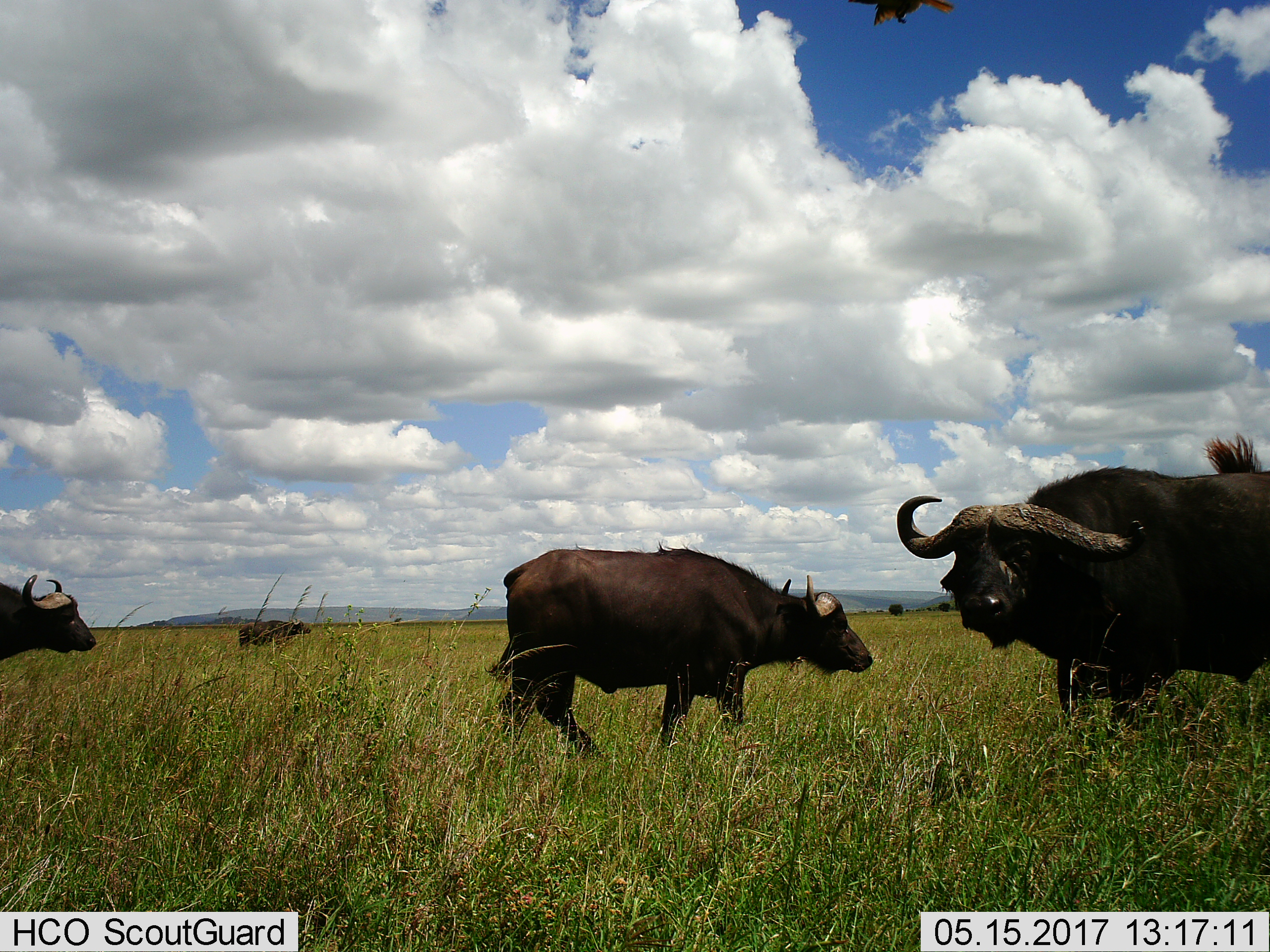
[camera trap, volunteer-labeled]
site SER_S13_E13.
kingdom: Animalia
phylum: Chordata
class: Mammalia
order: Artiodactyla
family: Bovidae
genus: Syncerus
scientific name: Syncerus caffer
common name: african buffalo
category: buffalo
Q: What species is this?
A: Buffalo (african buffalo) (Syncerus caffer).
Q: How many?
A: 4.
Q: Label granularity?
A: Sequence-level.